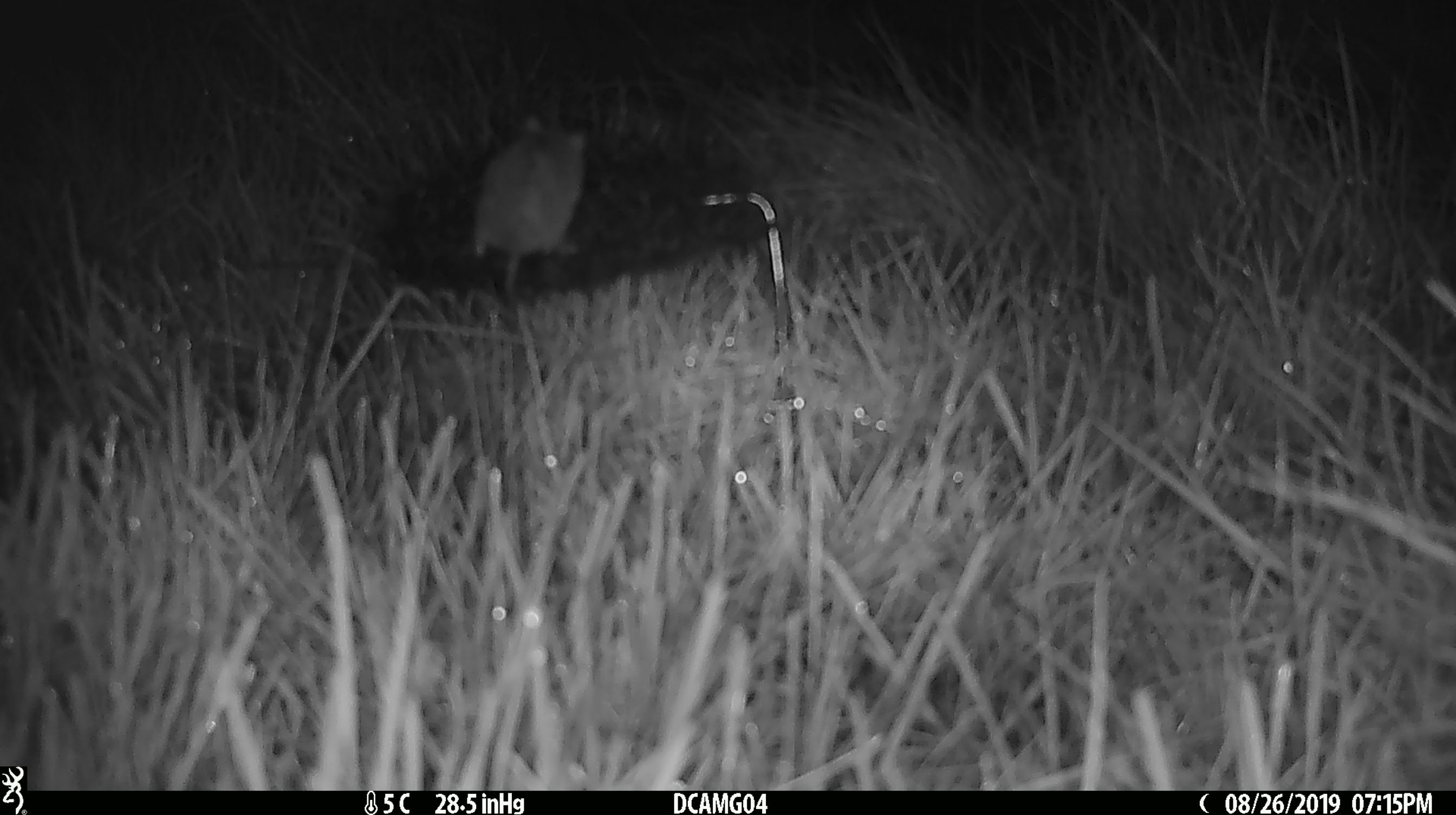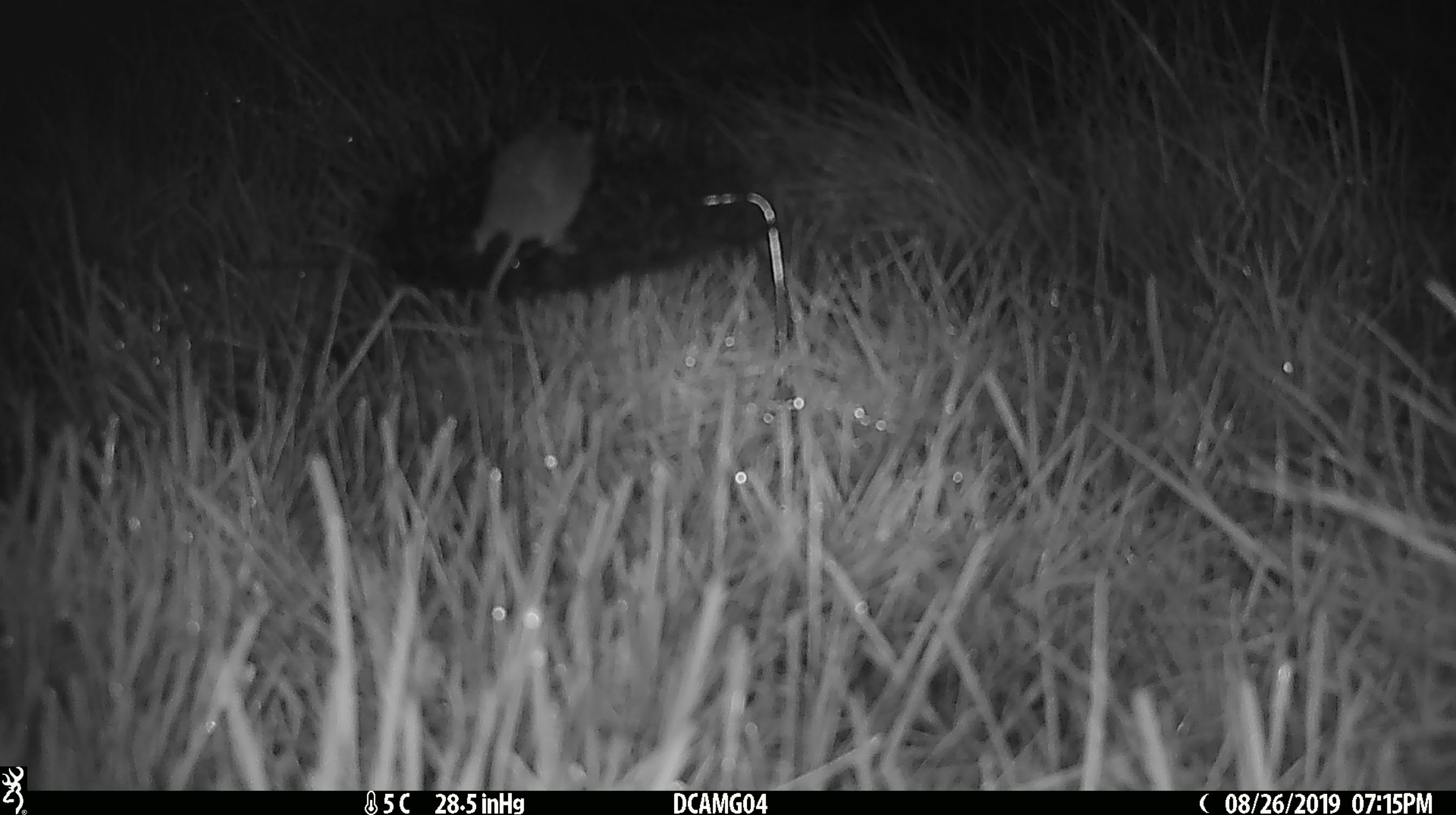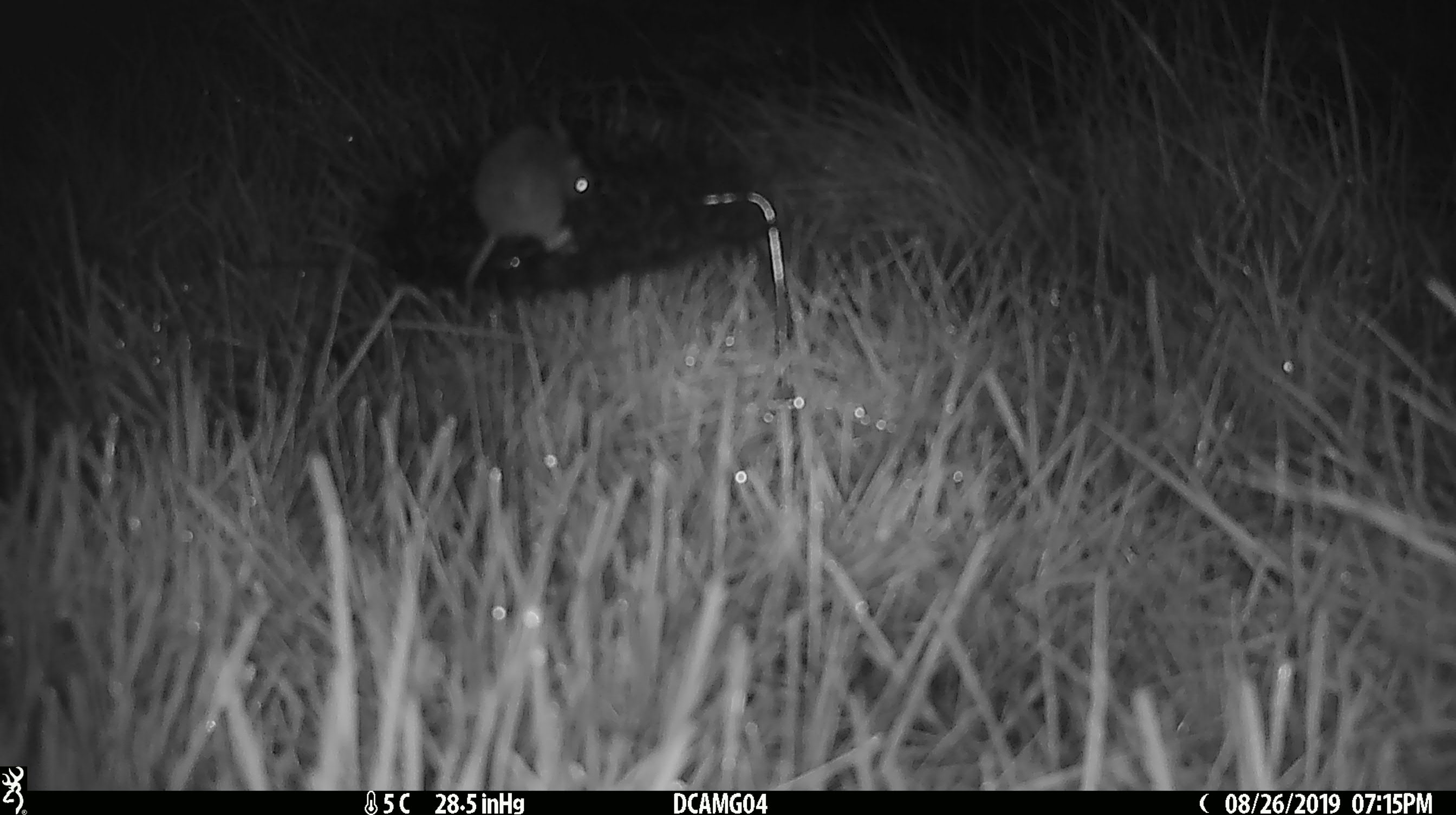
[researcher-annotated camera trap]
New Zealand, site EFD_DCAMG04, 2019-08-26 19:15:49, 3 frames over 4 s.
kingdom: Animalia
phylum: Chordata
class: Mammalia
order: Rodentia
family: Muridae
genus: Mus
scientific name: Mus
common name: mouse